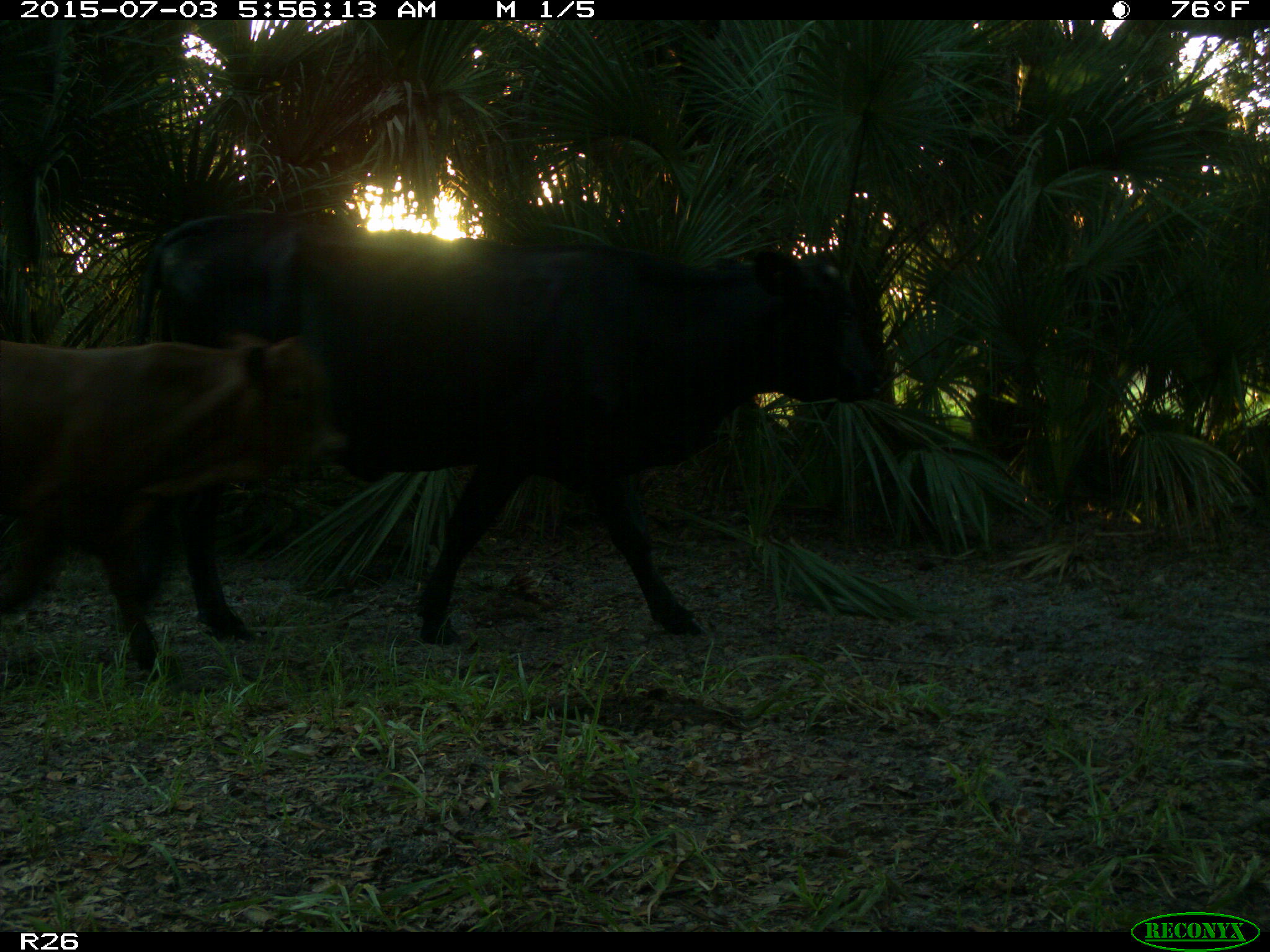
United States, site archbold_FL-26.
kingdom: Animalia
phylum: Chordata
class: Mammalia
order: Artiodactyla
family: Bovidae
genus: Bos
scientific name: Bos taurus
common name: domestic cow